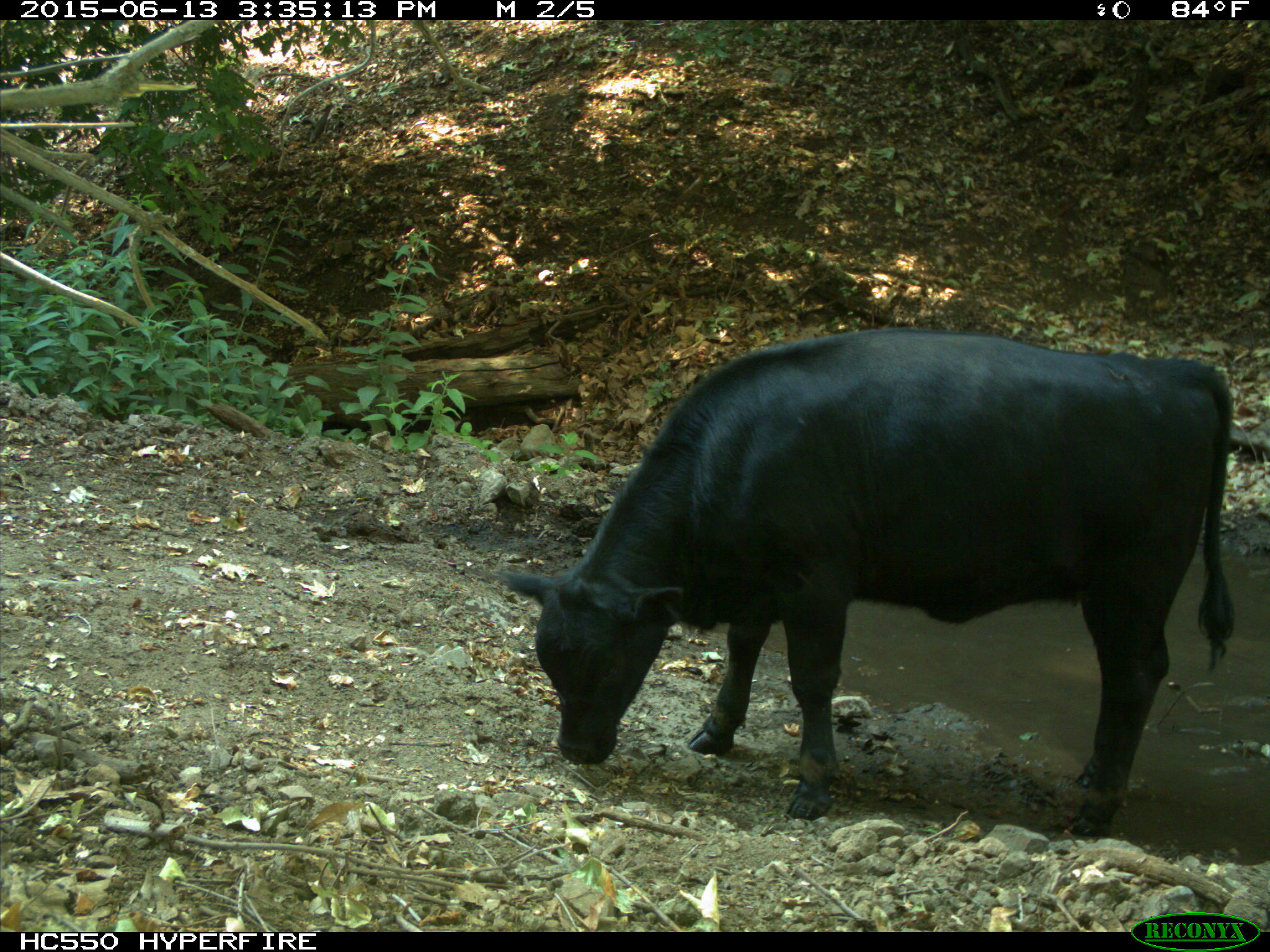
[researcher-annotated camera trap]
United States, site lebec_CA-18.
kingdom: Animalia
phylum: Chordata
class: Mammalia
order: Artiodactyla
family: Bovidae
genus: Bos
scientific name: Bos taurus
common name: domestic cow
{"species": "Bos taurus (domestic cow)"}